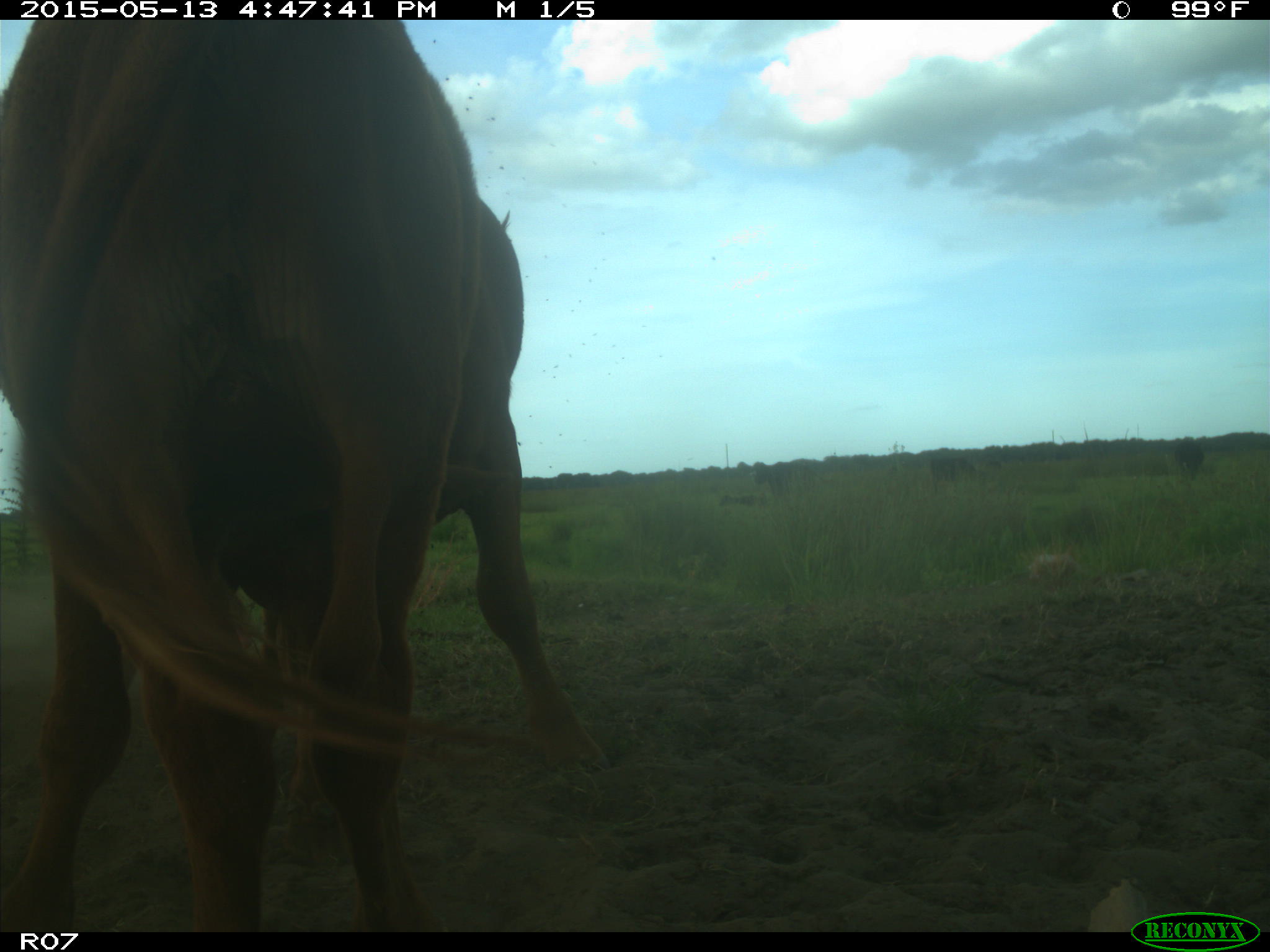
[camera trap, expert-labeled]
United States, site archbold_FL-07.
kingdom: Animalia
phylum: Chordata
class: Mammalia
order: Artiodactyla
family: Bovidae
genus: Bos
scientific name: Bos taurus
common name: domestic cow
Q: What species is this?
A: Bos taurus (domestic cow).